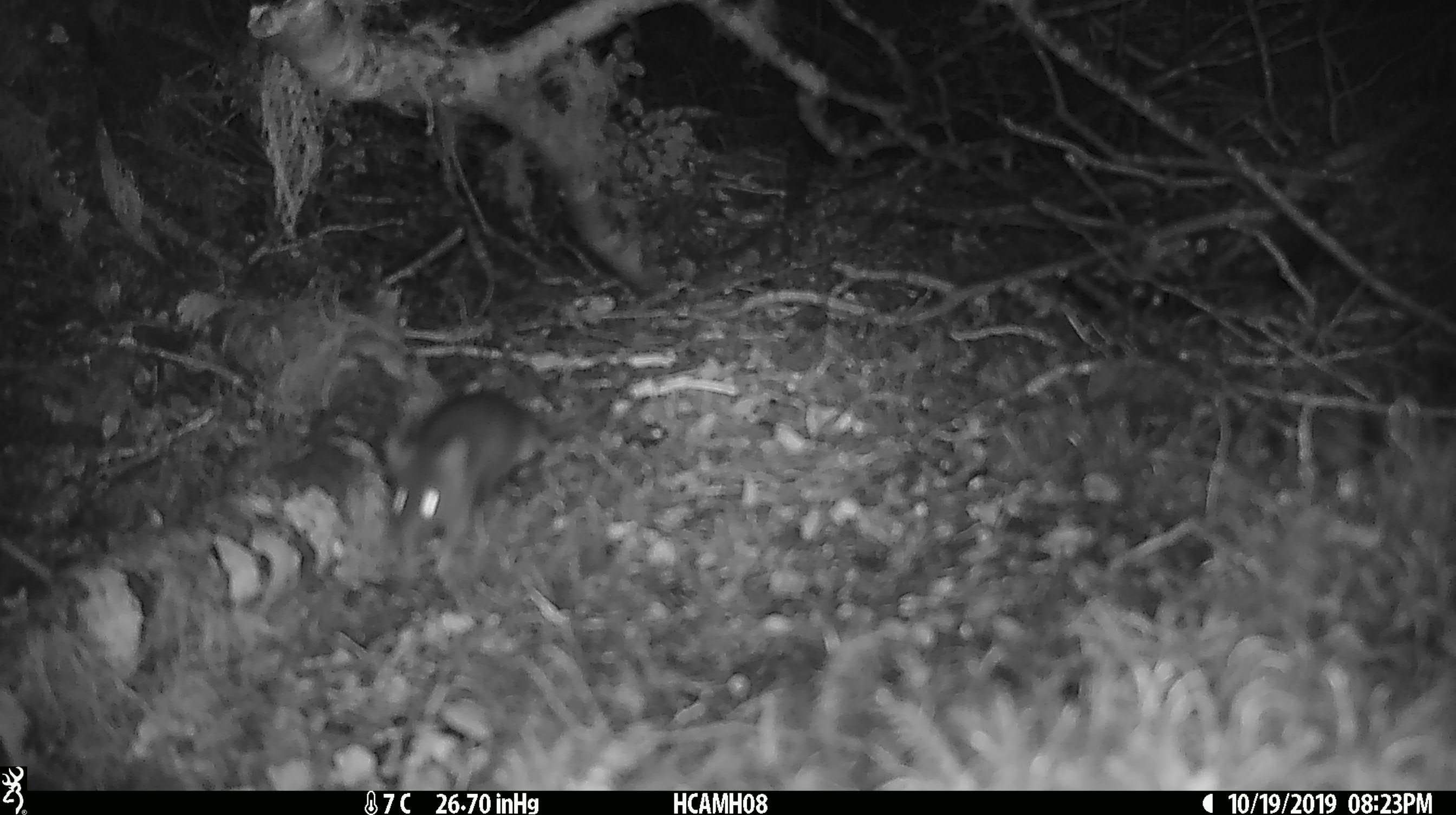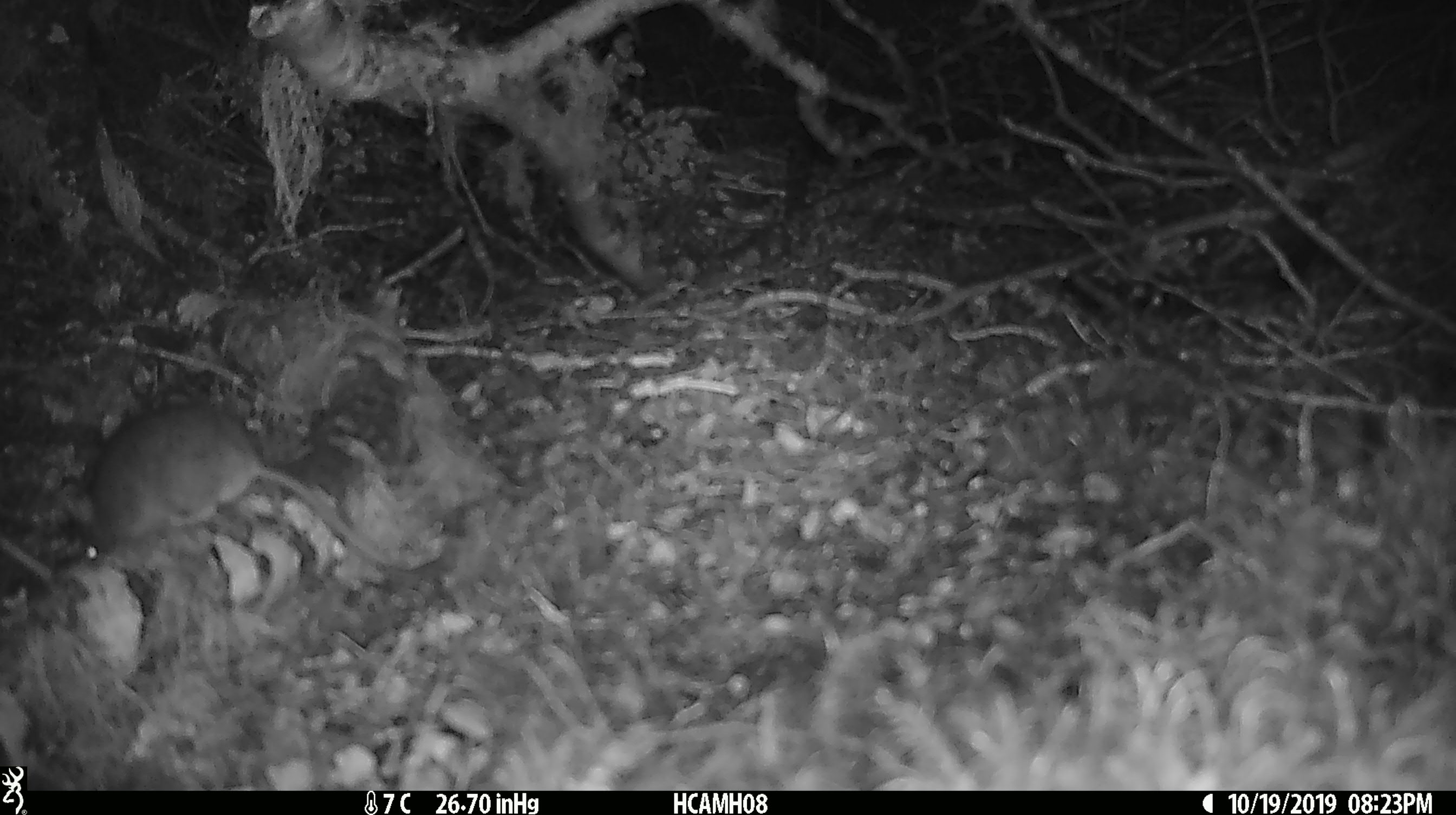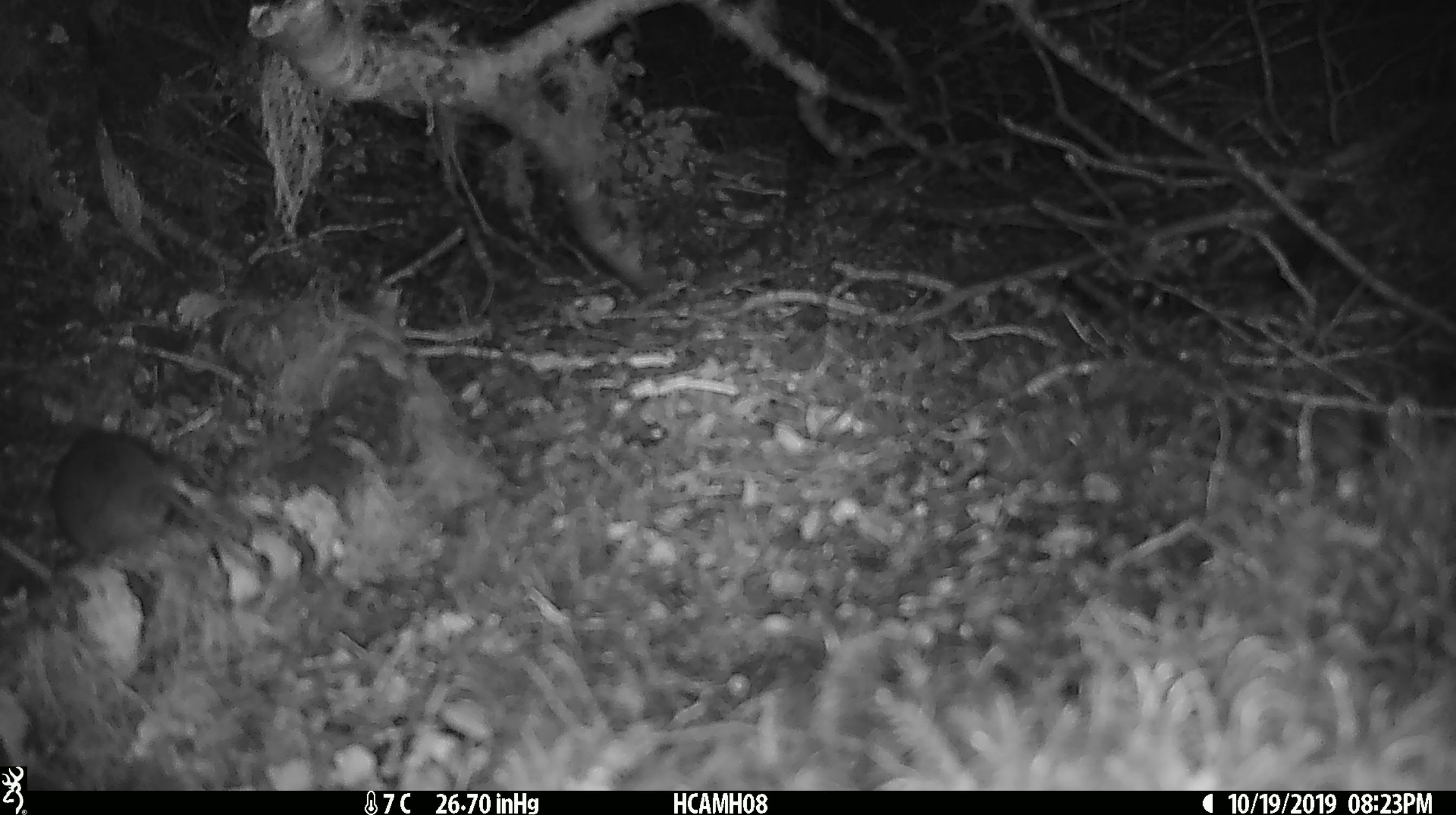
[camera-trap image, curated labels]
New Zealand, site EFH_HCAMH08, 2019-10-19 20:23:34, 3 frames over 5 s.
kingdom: Animalia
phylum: Chordata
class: Mammalia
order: Rodentia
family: Muridae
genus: Mus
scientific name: Mus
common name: mouse